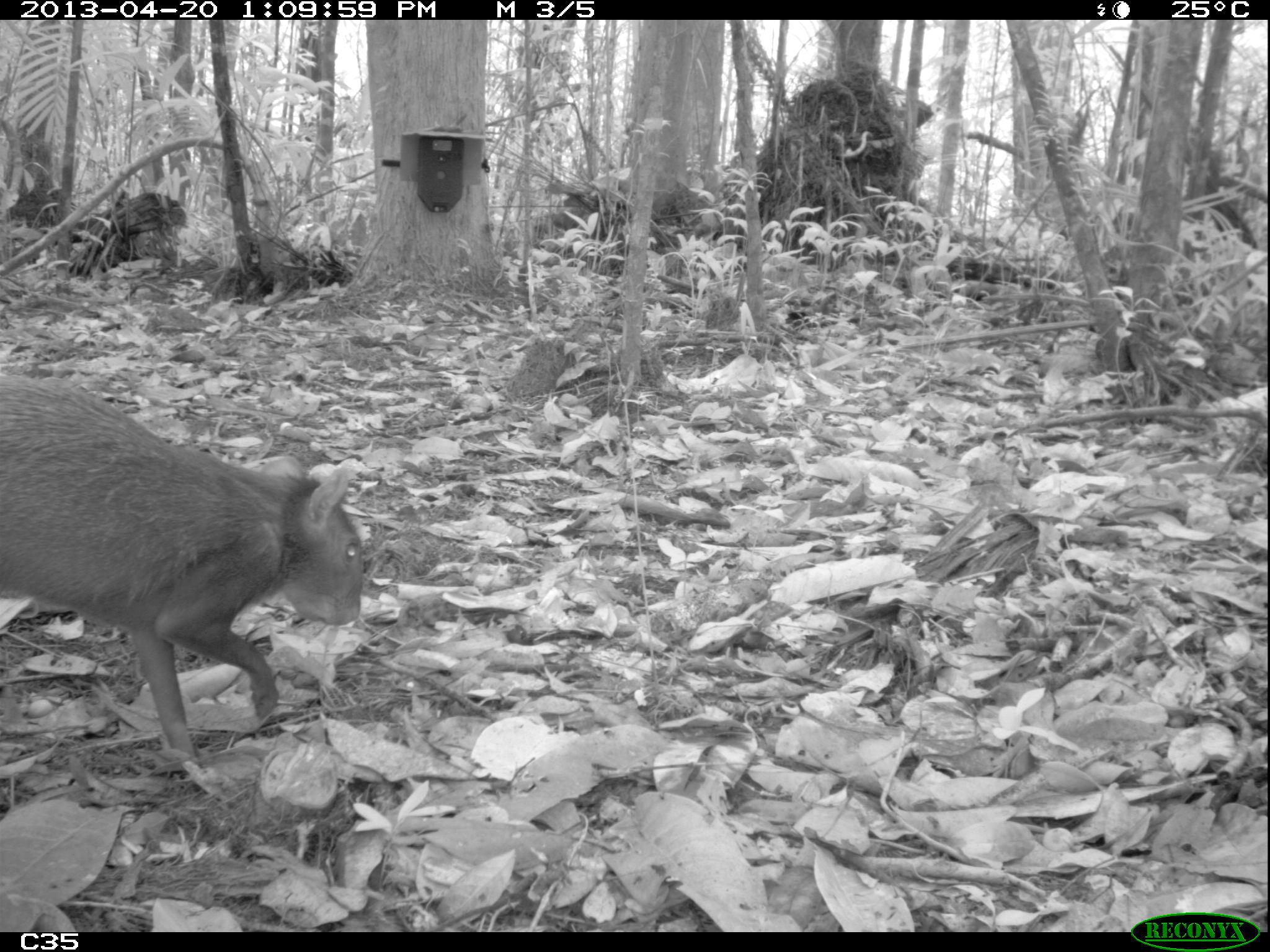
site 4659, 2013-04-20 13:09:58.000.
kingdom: Animalia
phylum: Chordata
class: Mammalia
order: Rodentia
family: Dasyproctidae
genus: Dasyprocta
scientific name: Dasyprocta leporina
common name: red-rumped agouti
Dasyprocta leporina (red-rumped agouti), count 1, age adult.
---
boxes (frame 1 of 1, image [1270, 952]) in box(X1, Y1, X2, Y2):
dasyprocta leporina: box(2, 368, 368, 760)